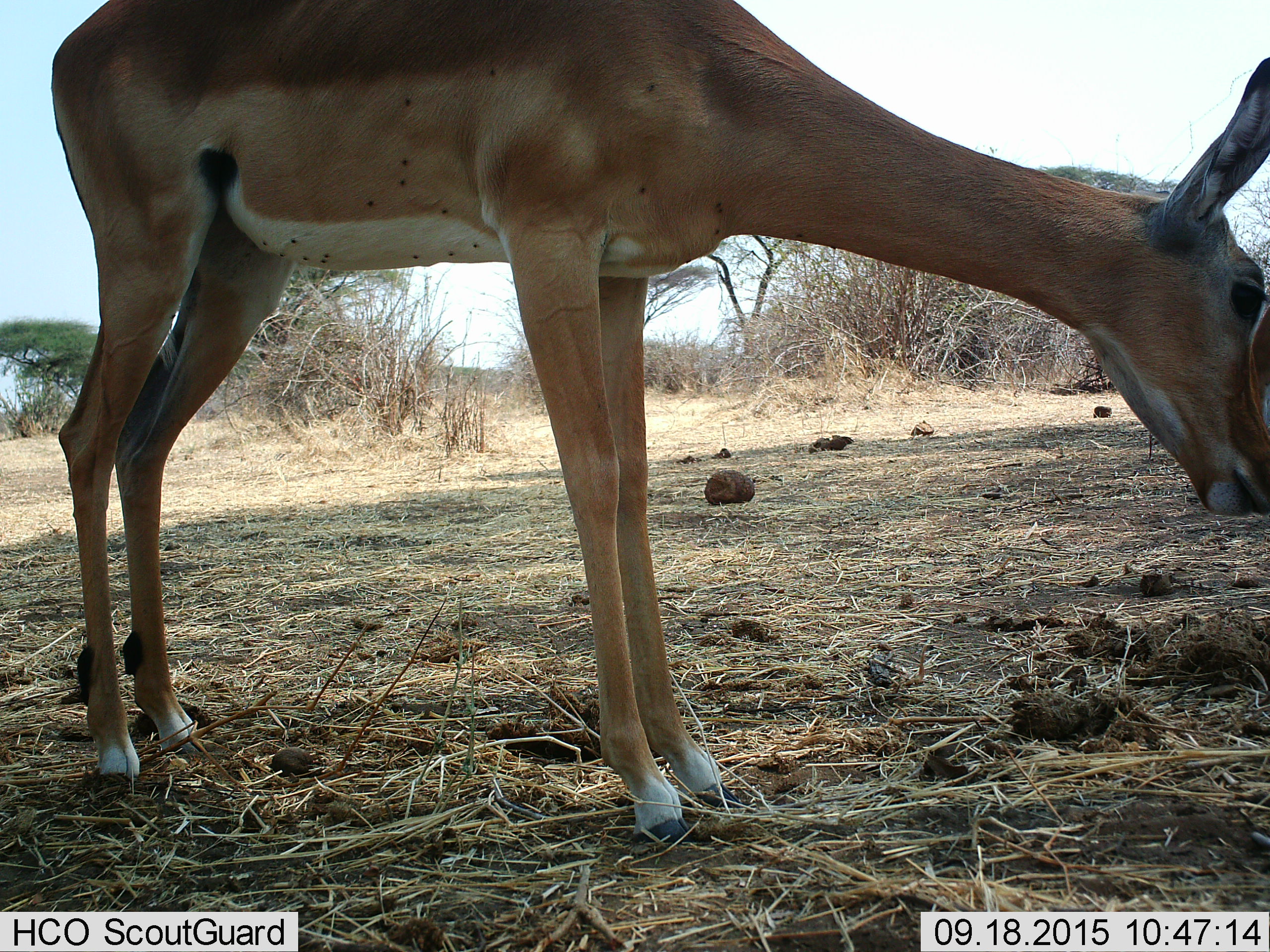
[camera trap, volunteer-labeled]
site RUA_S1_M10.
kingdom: Animalia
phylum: Chordata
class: Mammalia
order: Artiodactyla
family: Bovidae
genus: Aepyceros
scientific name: Aepyceros melampus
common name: impala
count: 1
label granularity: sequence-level